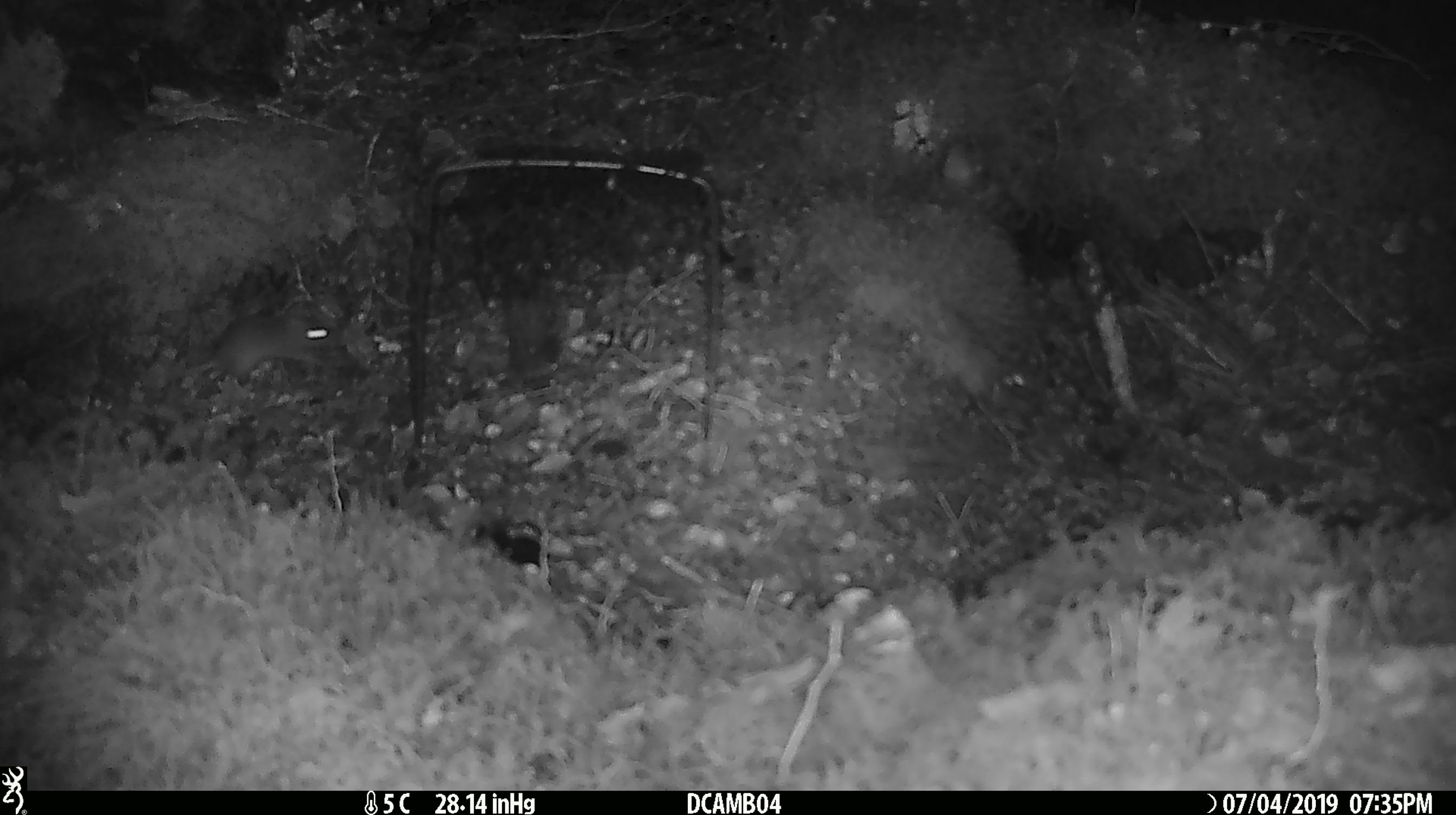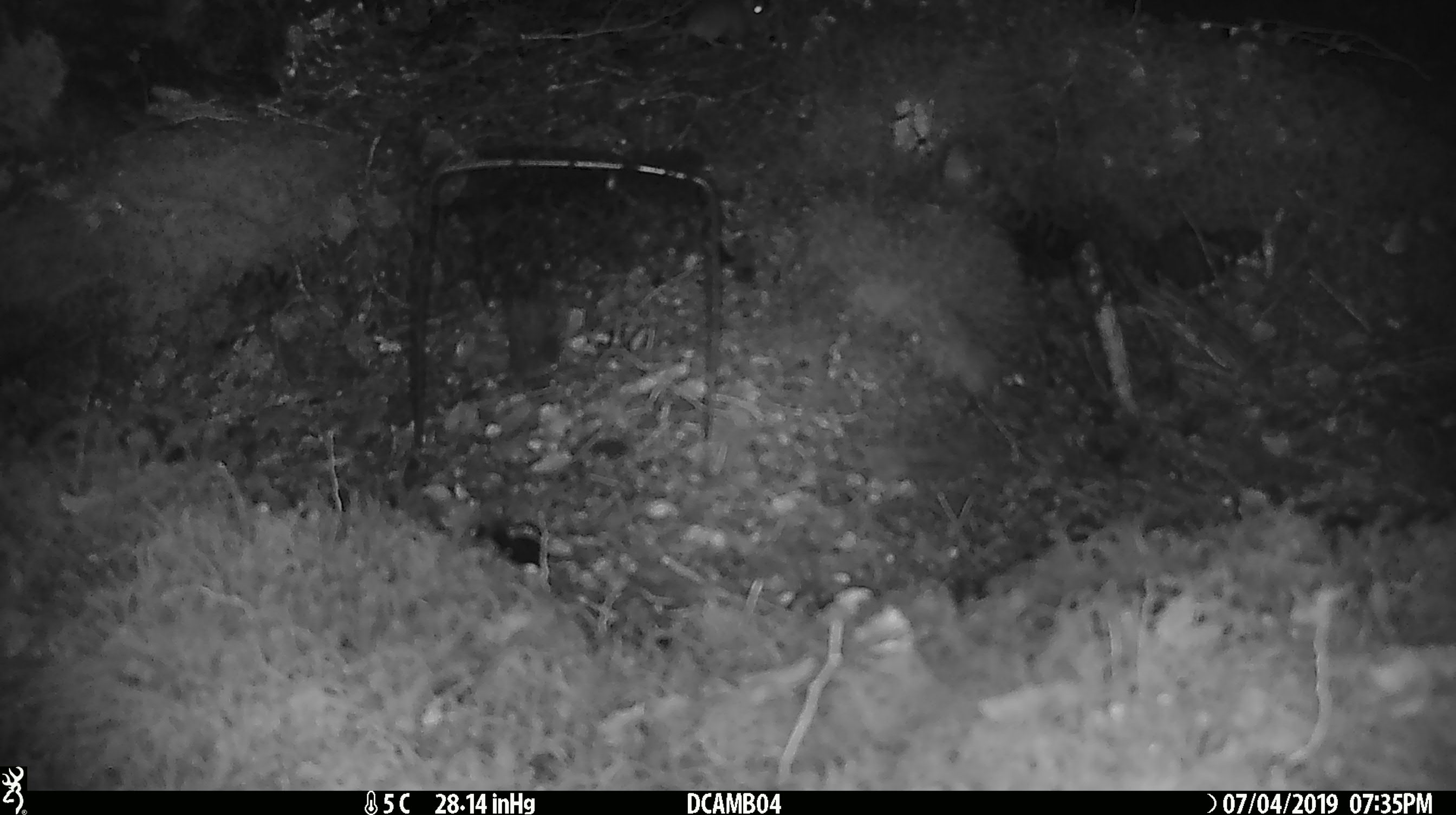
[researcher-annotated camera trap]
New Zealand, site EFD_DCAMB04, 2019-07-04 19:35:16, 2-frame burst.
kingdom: Animalia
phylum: Chordata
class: Mammalia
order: Rodentia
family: Muridae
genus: Mus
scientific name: Mus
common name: mouse